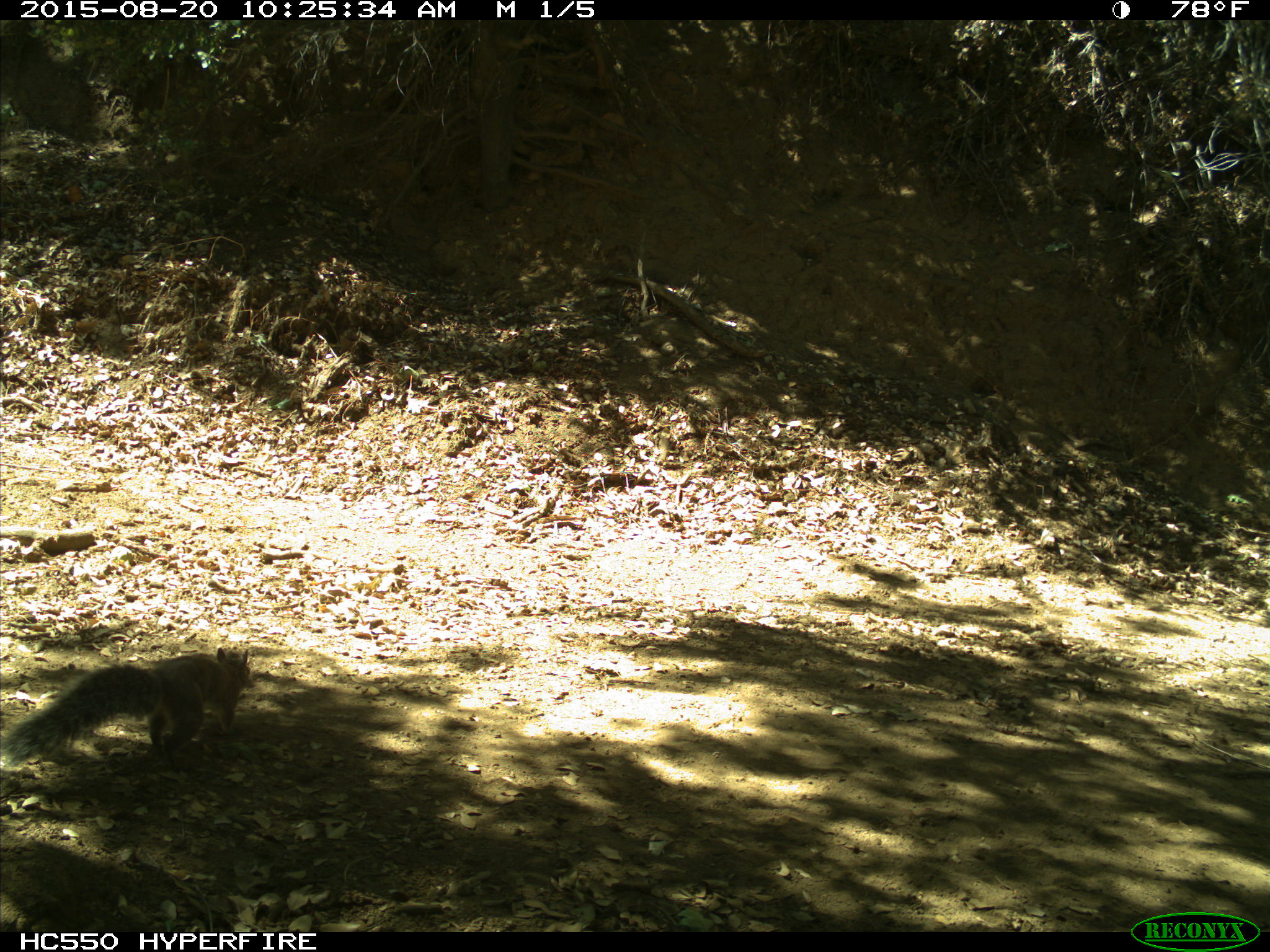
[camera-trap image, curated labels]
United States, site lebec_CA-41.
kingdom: Animalia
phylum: Chordata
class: Mammalia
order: Rodentia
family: Sciuridae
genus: Sciurus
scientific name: Sciurus carolinensis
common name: eastern gray squirrel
Sciurus carolinensis (eastern gray squirrel).